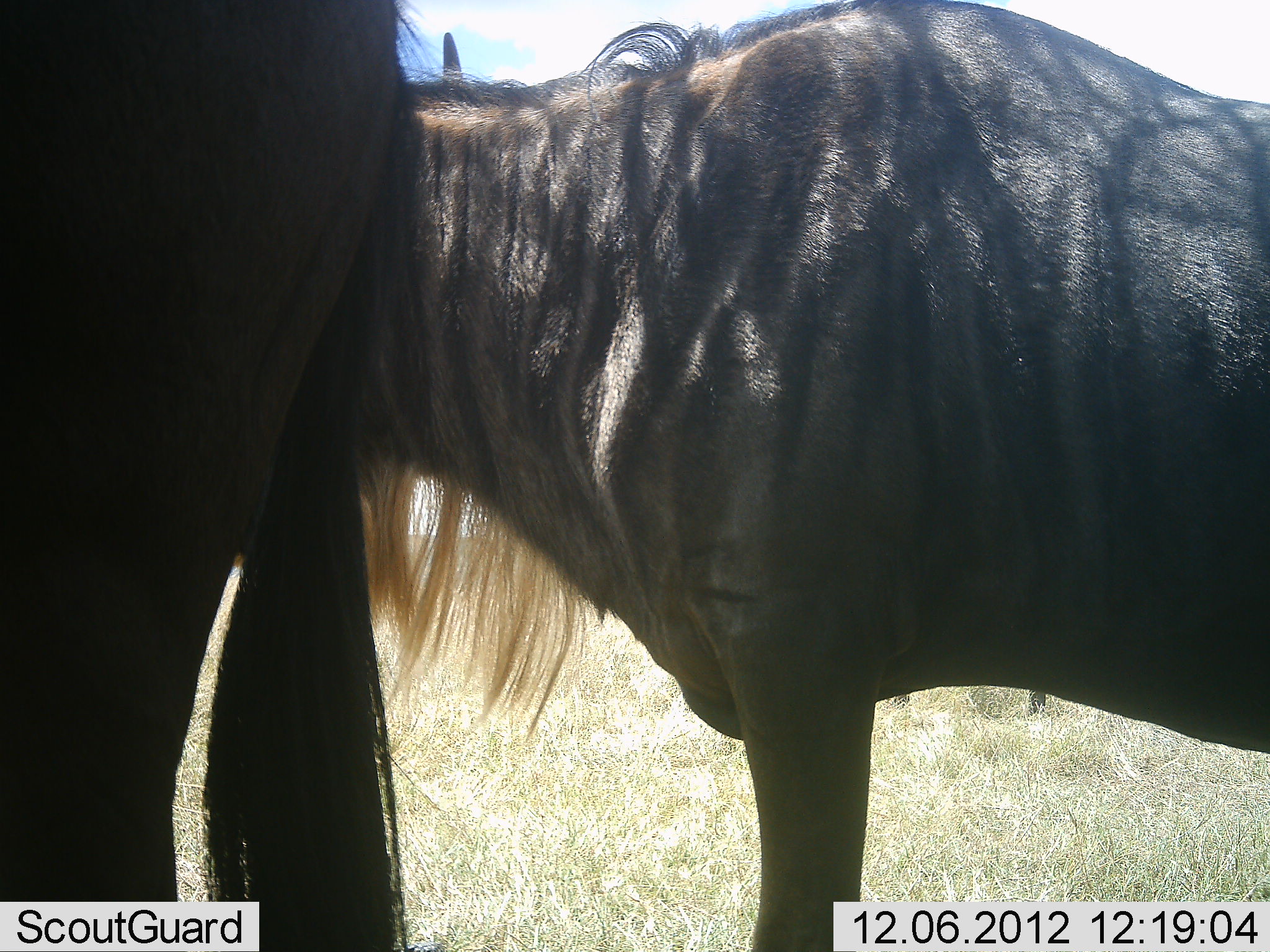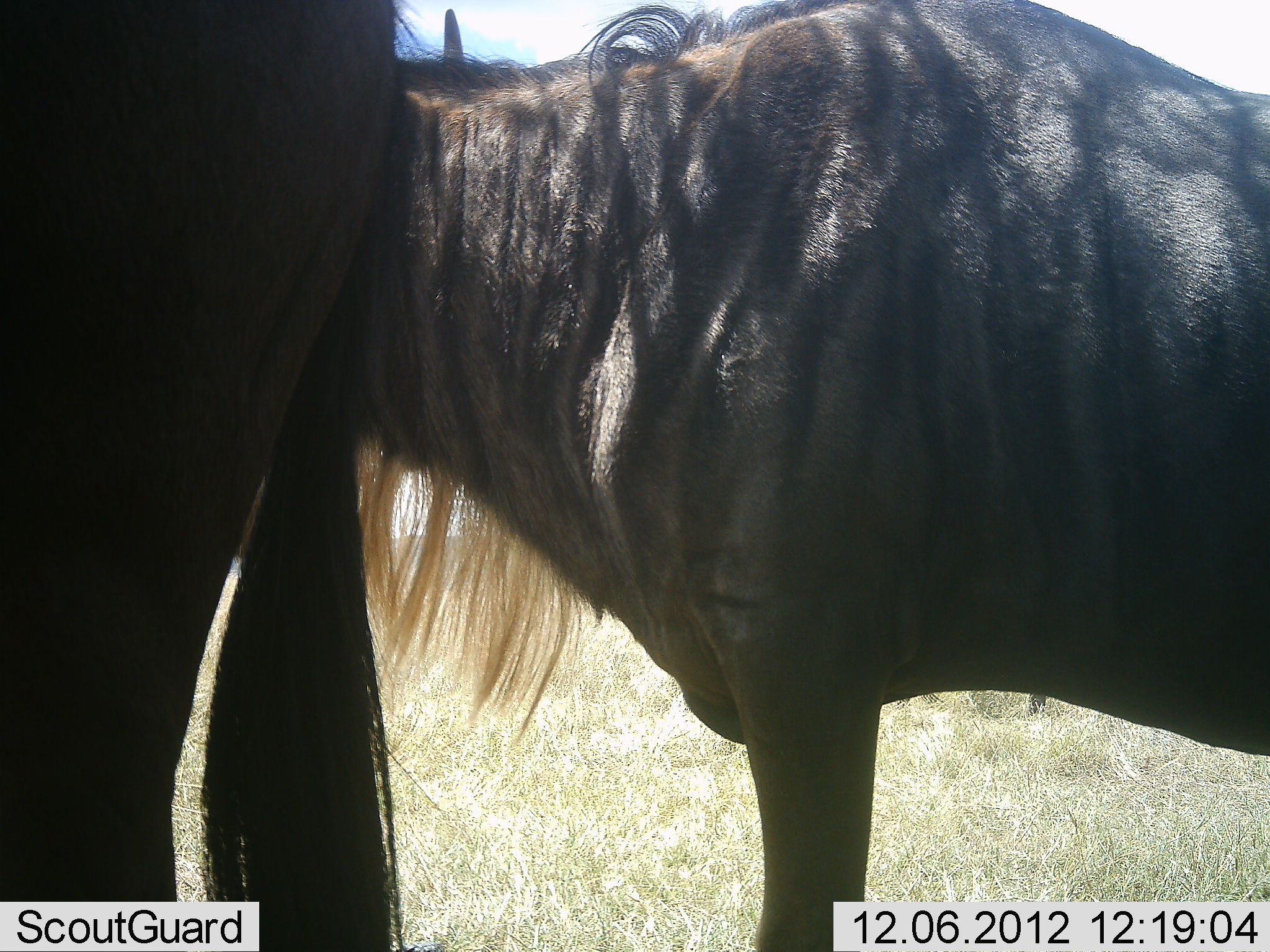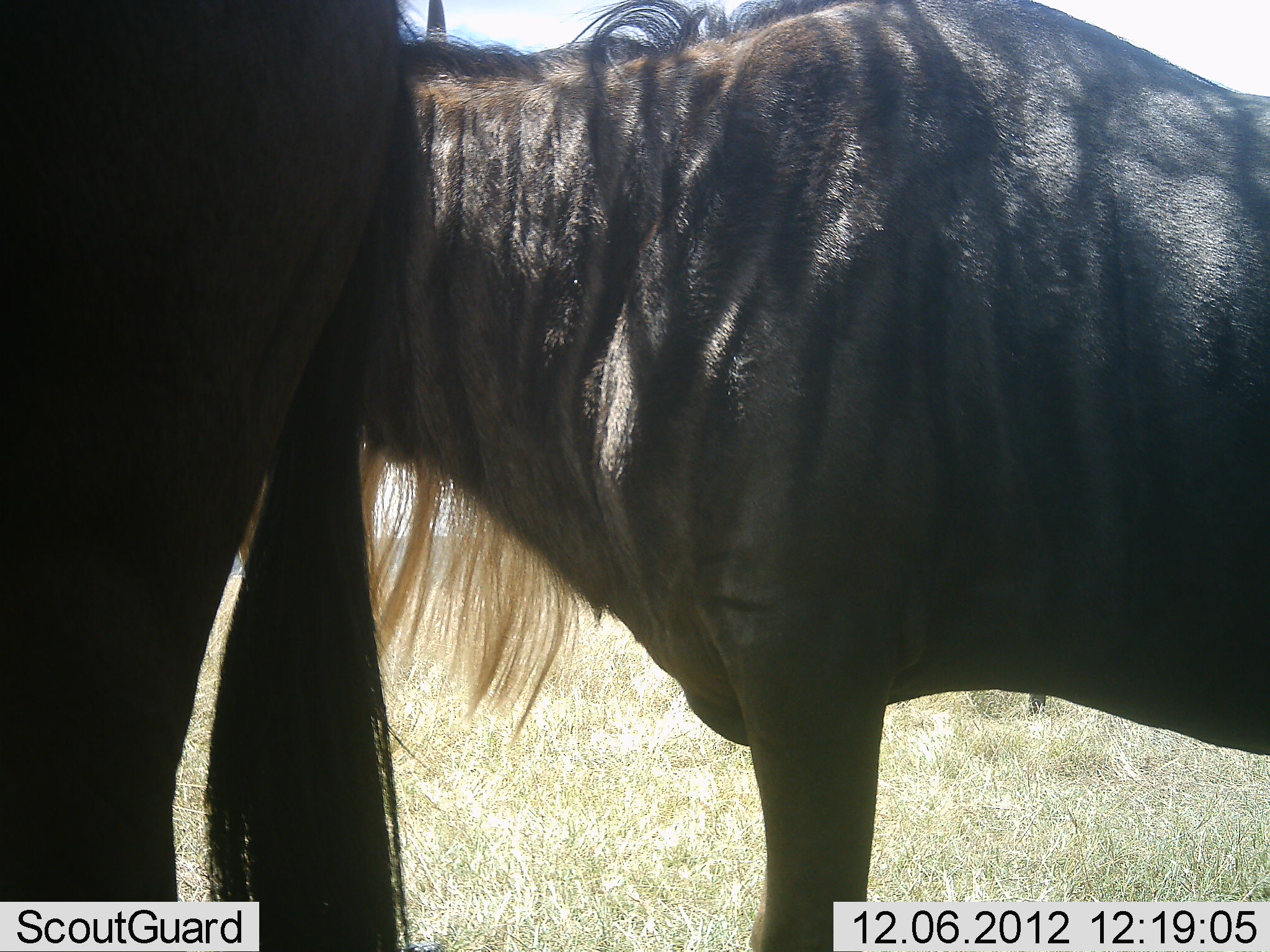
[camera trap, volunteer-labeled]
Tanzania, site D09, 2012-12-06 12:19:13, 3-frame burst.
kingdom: Animalia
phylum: Chordata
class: Mammalia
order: Artiodactyla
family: Bovidae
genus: Connochaetes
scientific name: Connochaetes taurinus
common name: blue wildebeest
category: wildebeest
Wildebeest (blue wildebeest) (Connochaetes taurinus), count 2. Behavior (volunteer vote fractions): standing 90%, resting 10%, moving 0%, interacting 10%. Young present (vote fraction): 0%. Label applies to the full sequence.